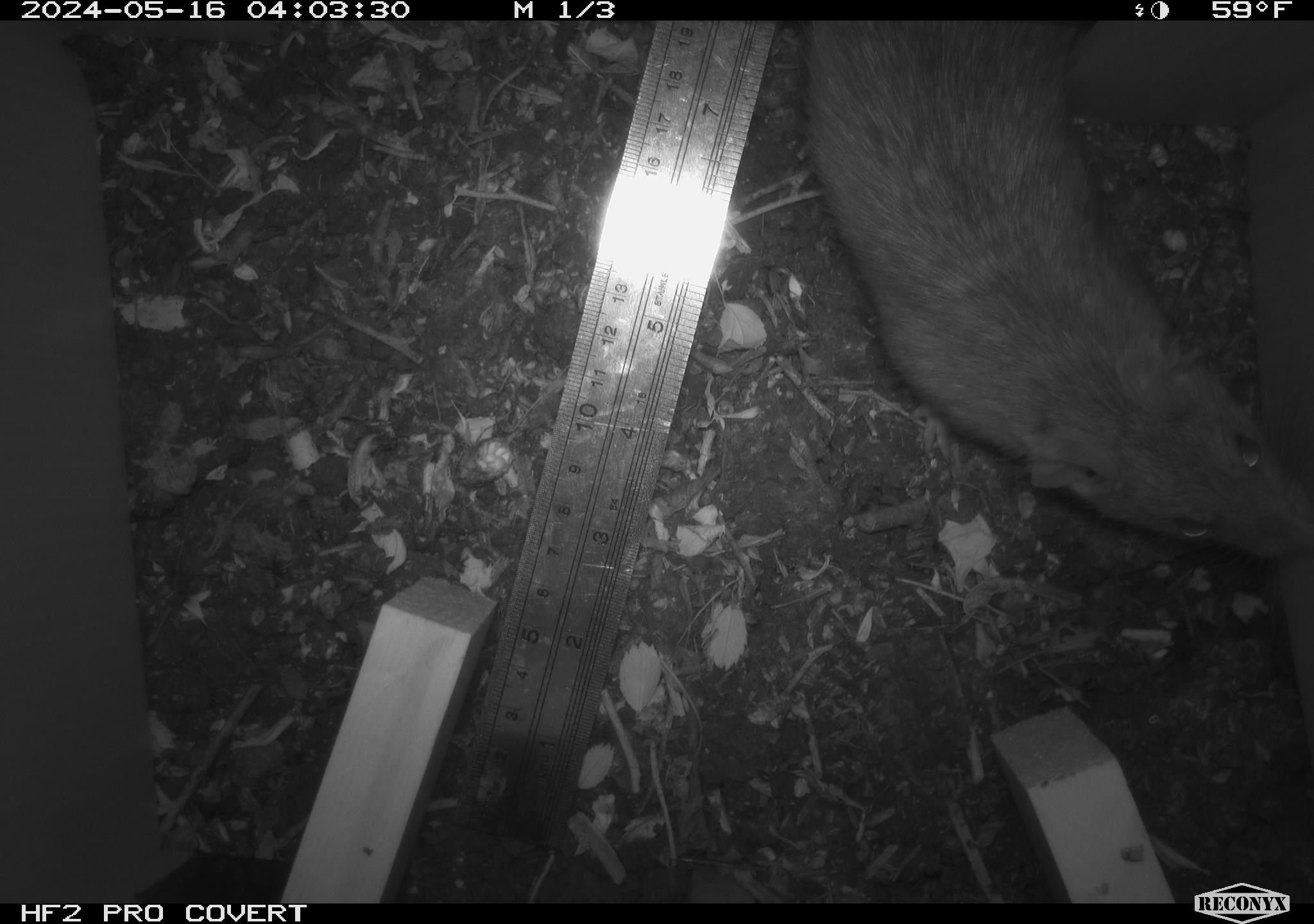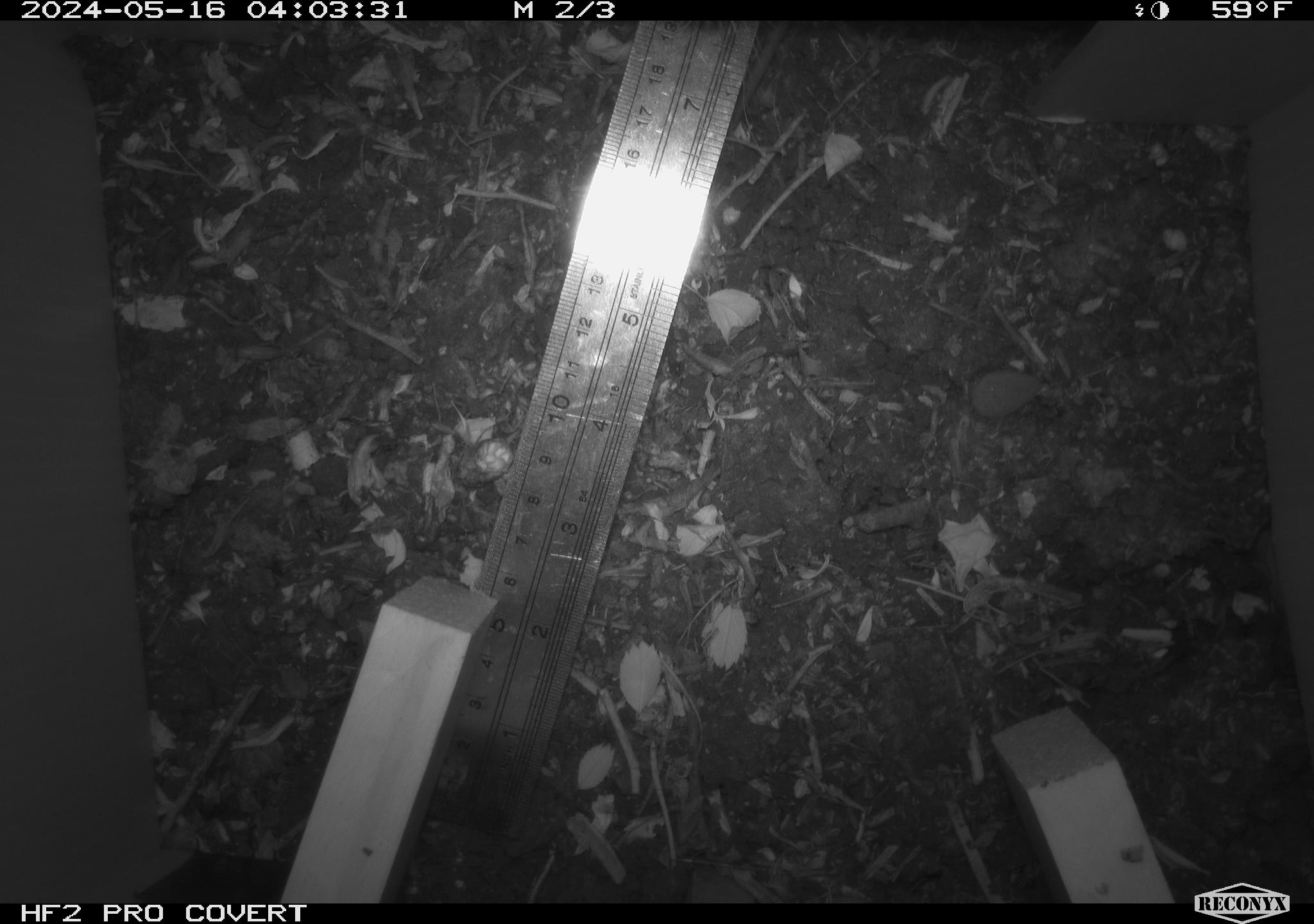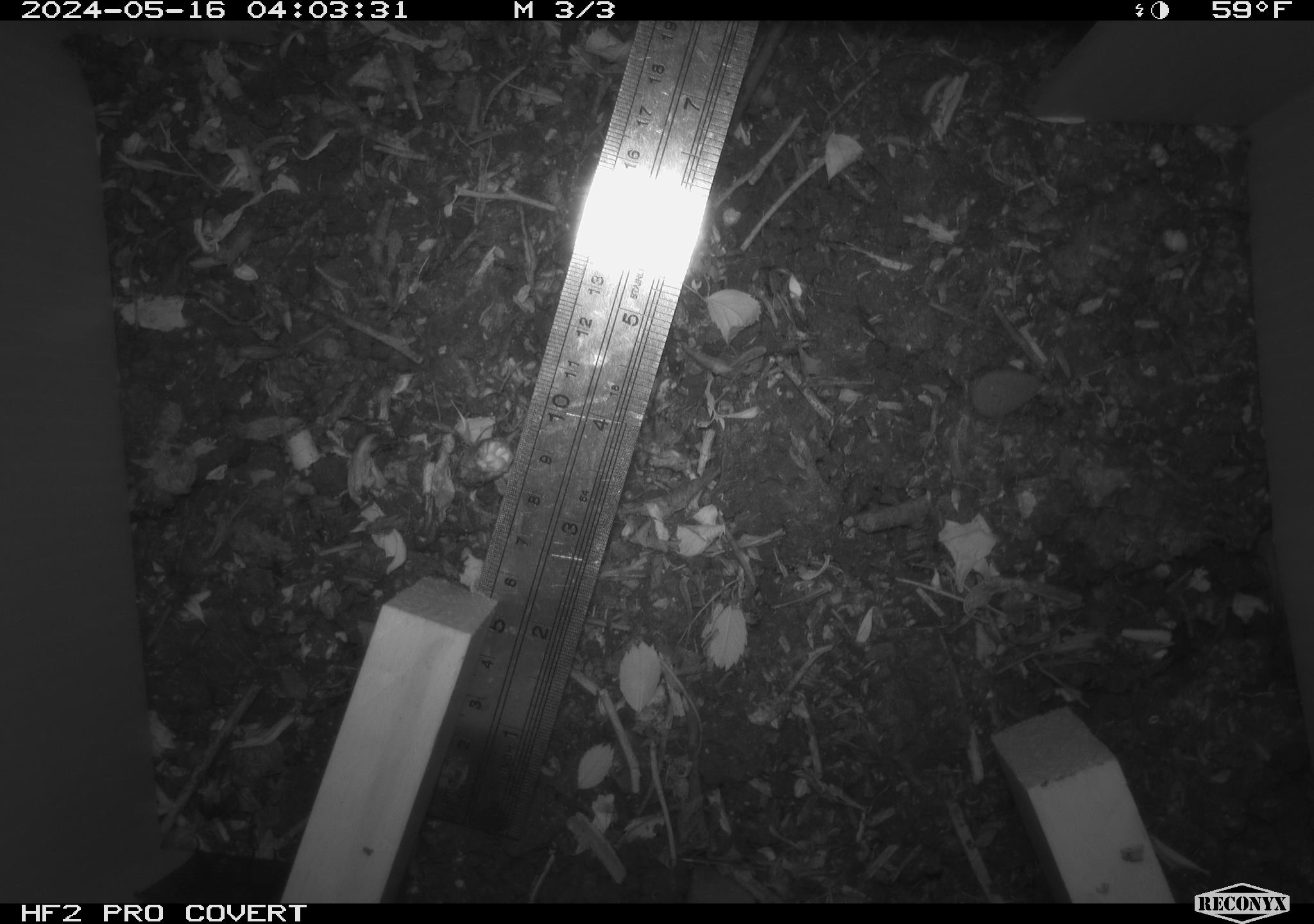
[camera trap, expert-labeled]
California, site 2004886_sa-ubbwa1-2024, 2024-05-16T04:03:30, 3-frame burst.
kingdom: Animalia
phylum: Chordata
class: Mammalia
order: Rodentia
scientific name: Rodentia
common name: woodrat or rat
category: woodrat or rat species